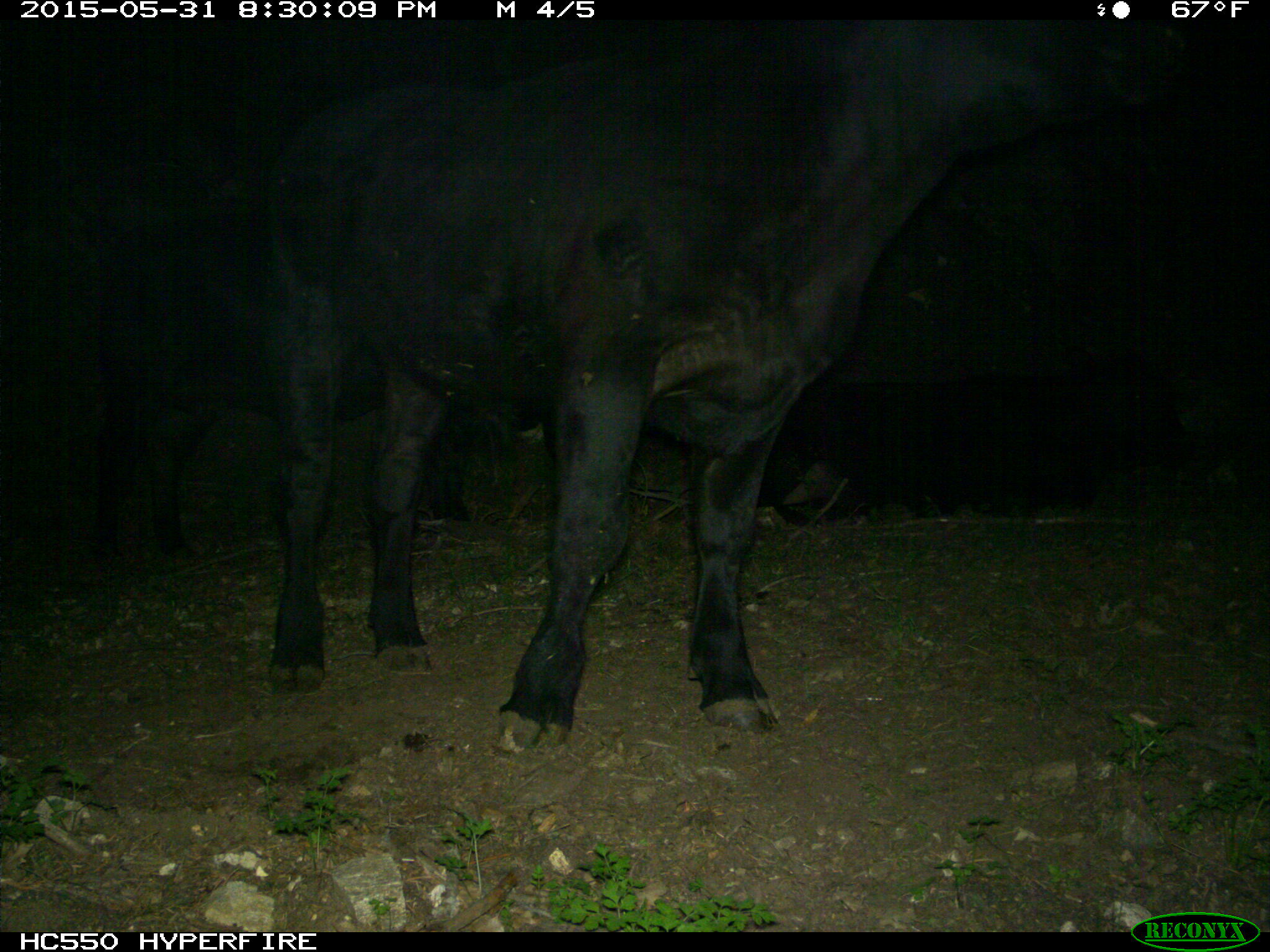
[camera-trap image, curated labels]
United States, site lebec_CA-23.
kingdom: Animalia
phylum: Chordata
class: Mammalia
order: Artiodactyla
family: Bovidae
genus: Bos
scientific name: Bos taurus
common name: domestic cow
Bos taurus (domestic cow).